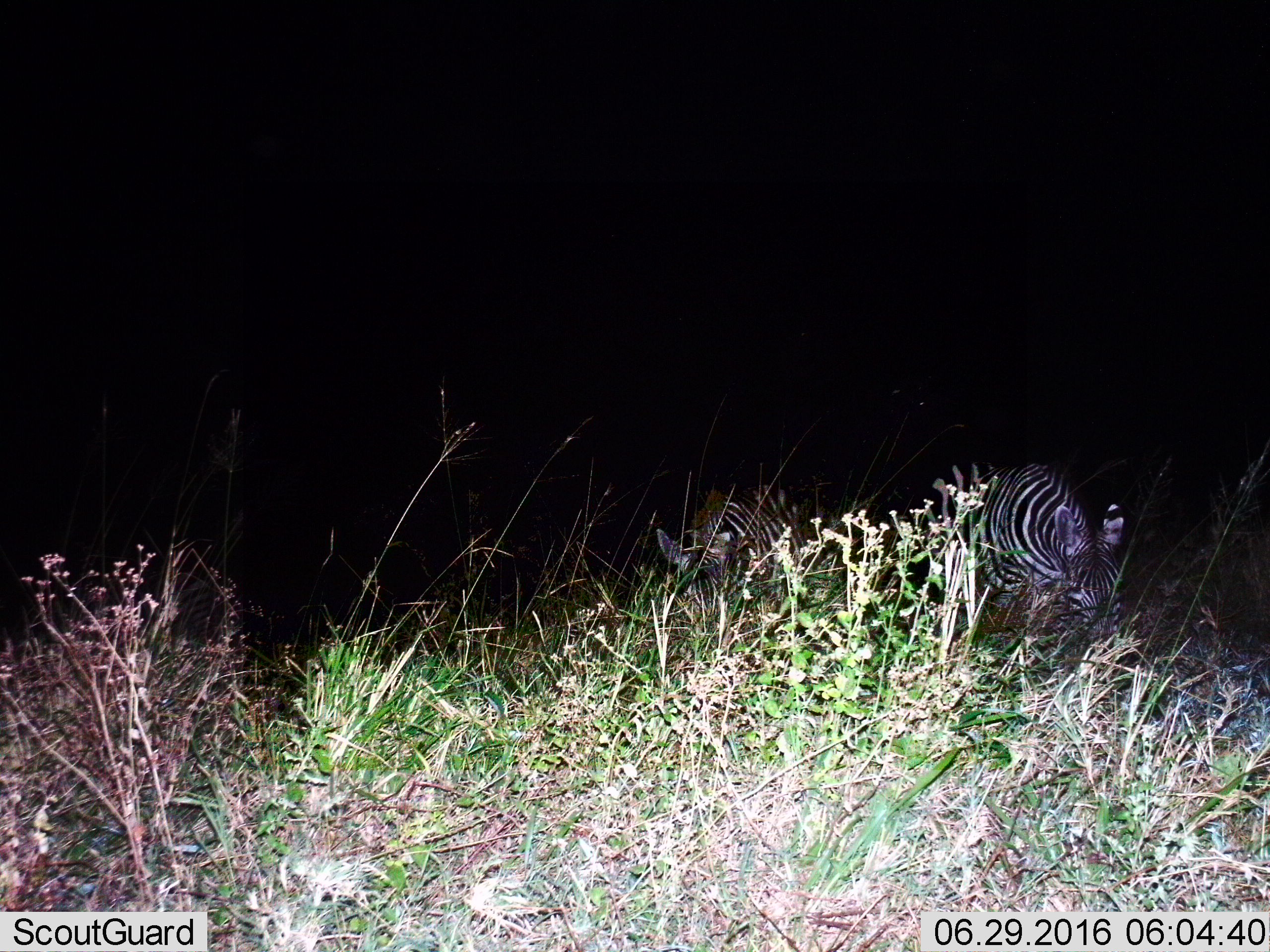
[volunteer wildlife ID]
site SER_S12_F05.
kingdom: Animalia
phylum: Chordata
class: Mammalia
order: Perissodactyla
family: Equidae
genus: Equus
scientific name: Equus quagga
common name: plains zebra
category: zebraplains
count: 2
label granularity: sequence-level